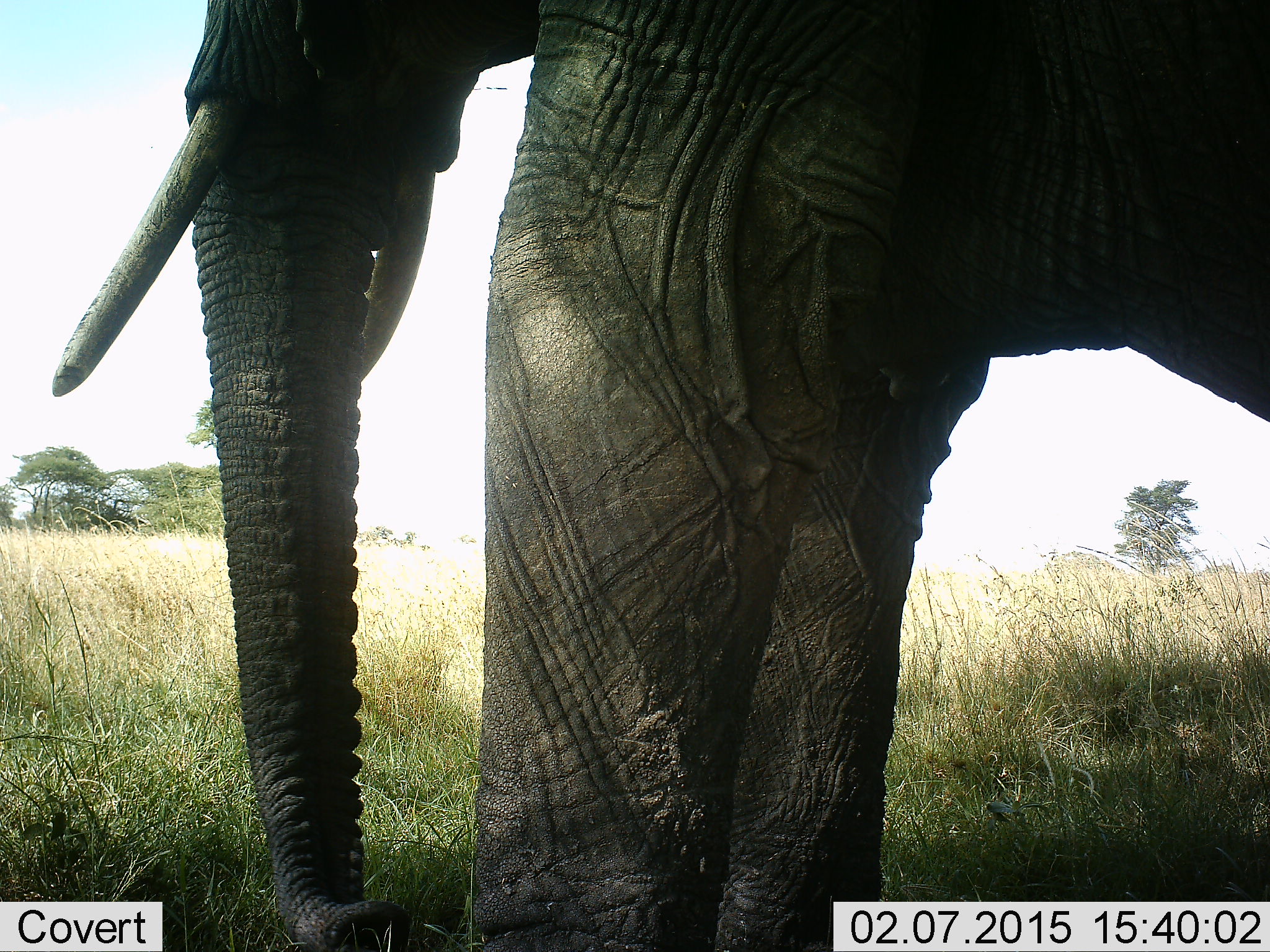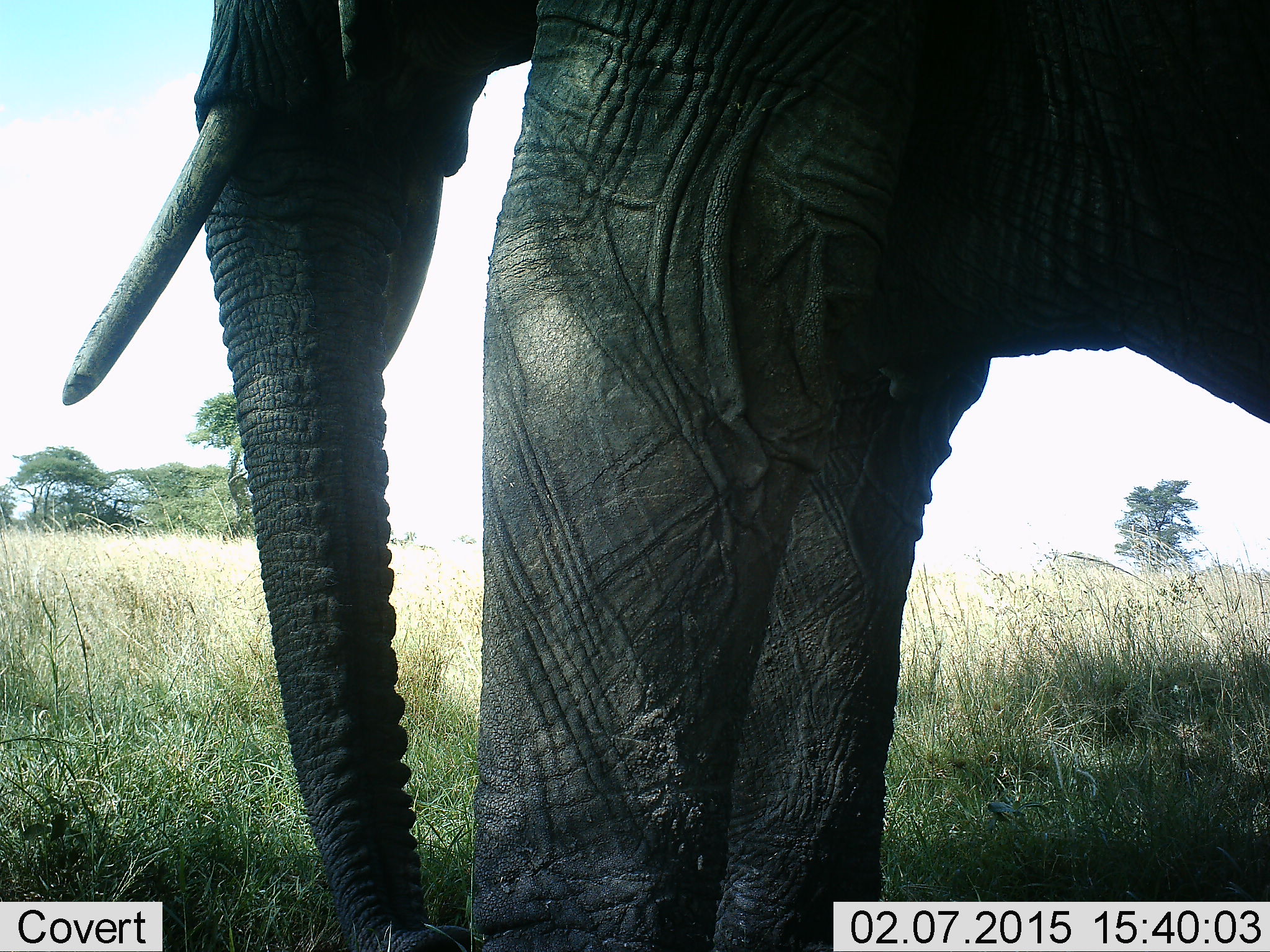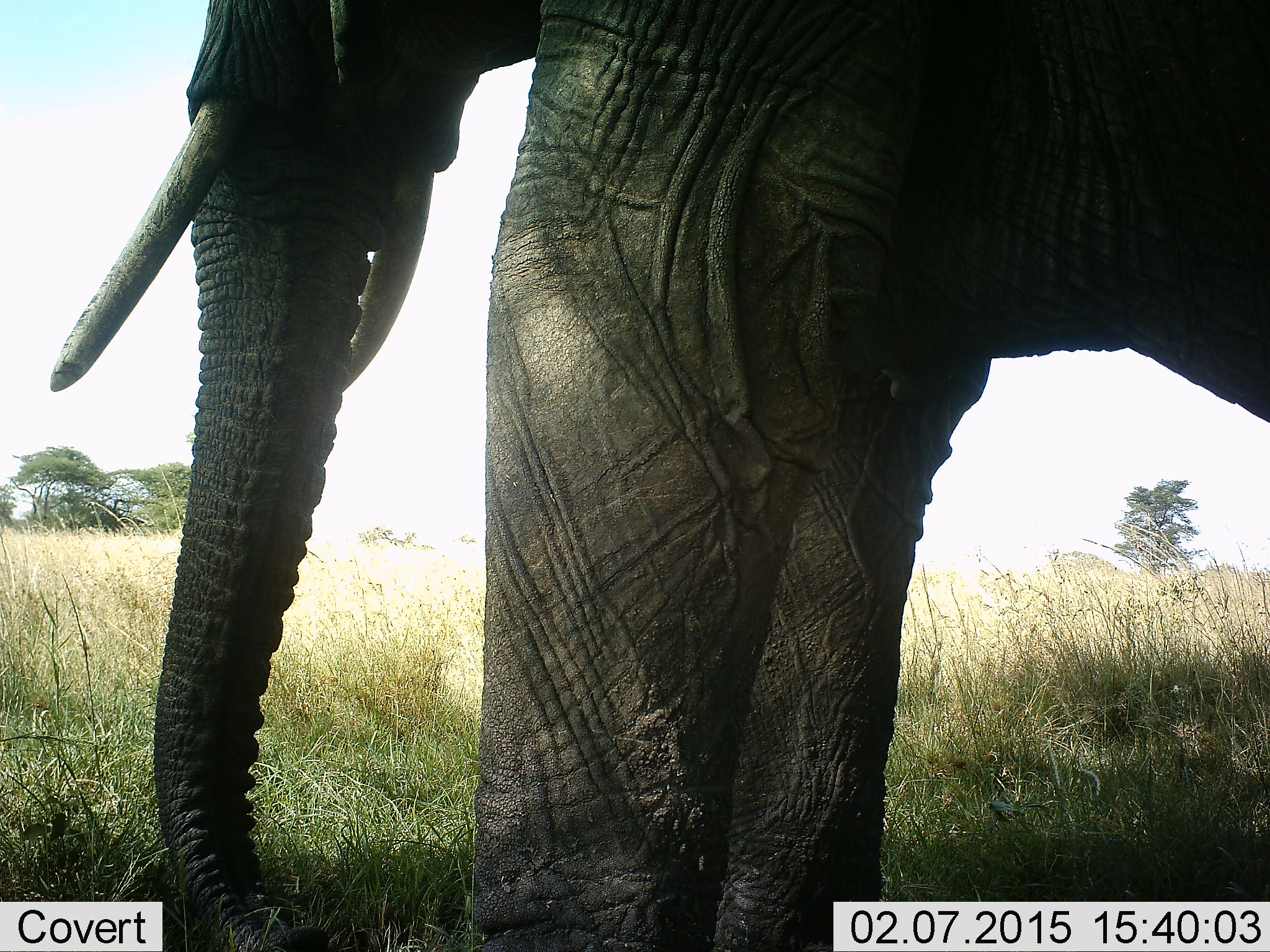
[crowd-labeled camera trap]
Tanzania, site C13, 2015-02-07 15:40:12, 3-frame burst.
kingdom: Animalia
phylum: Chordata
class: Mammalia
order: Proboscidea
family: Elephantidae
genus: Loxodonta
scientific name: Loxodonta africana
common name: african bush elephant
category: elephant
Elephant (african bush elephant) (Loxodonta africana), count 1. Behavior (volunteer vote fractions): standing 90%, resting 0%, moving 0%, interacting 0%. Young present (vote fraction): 0%. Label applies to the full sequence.